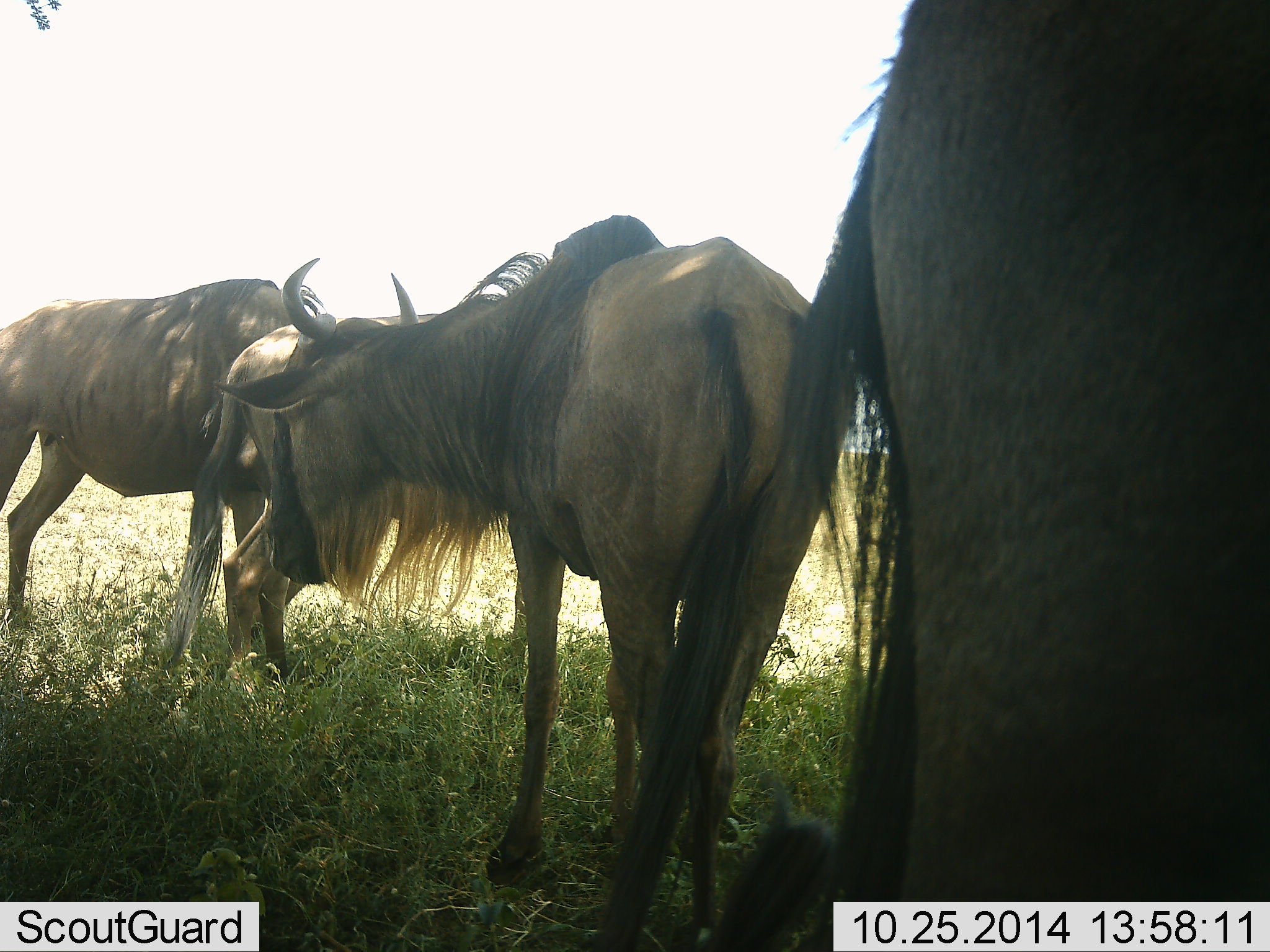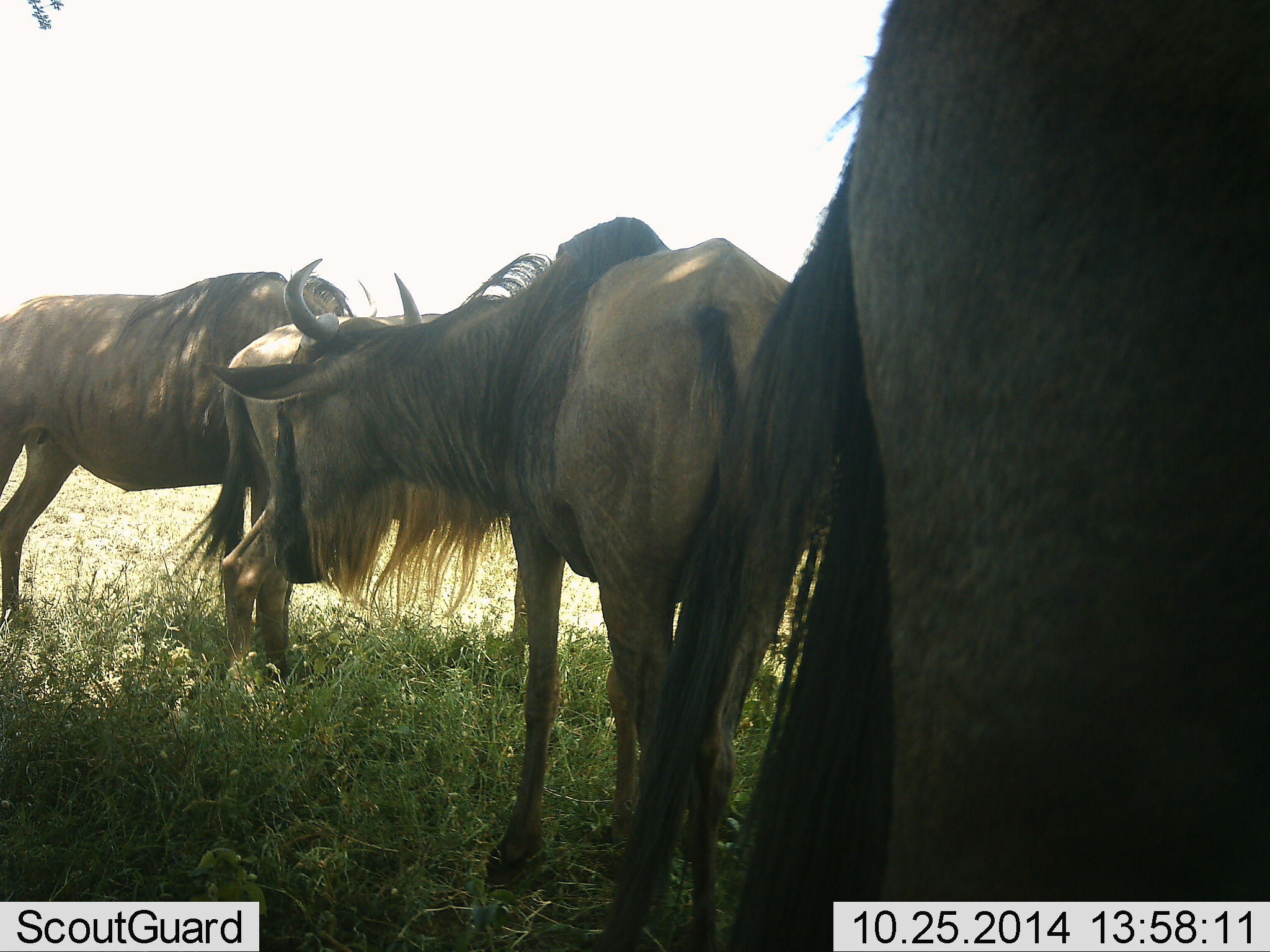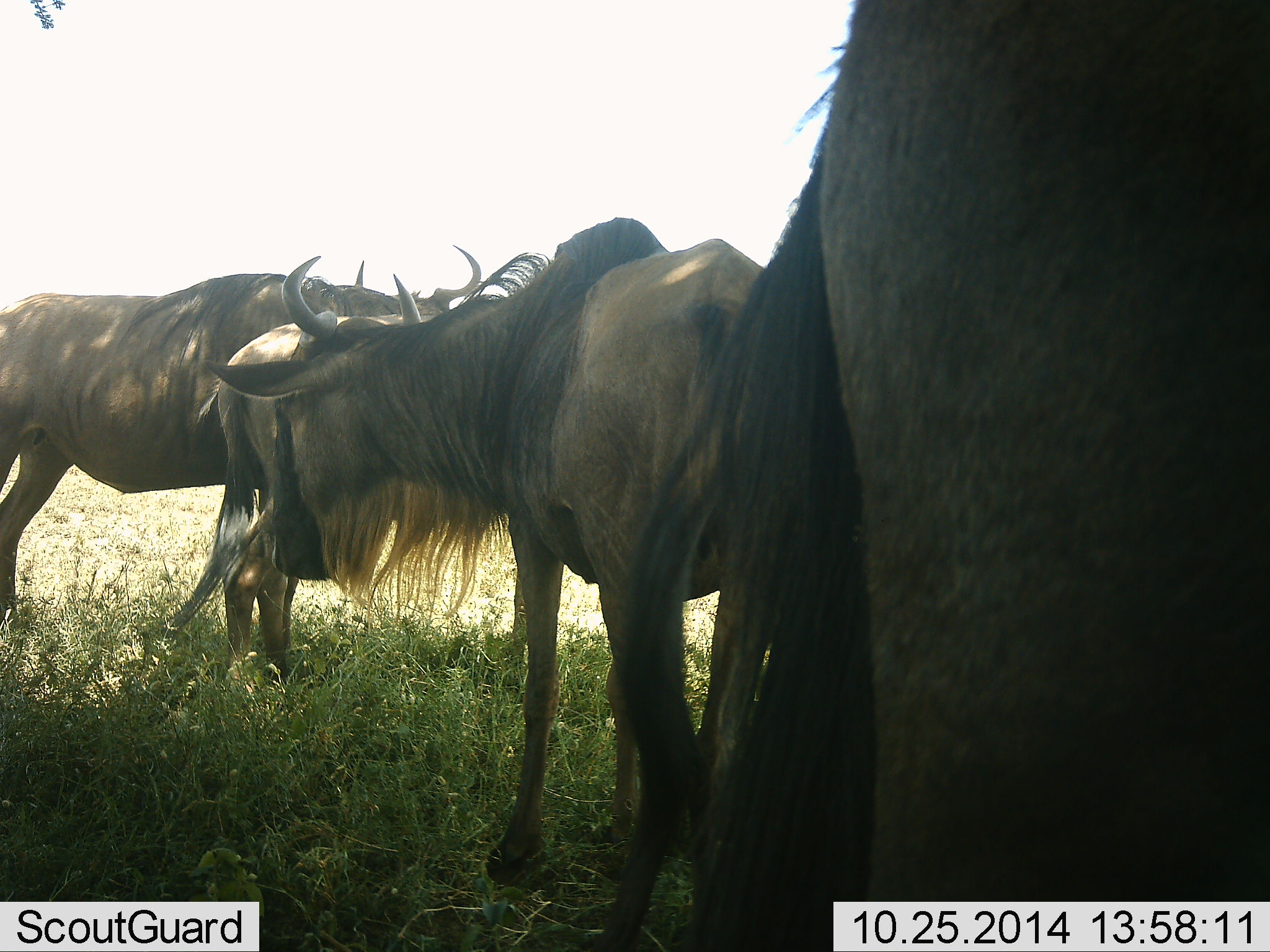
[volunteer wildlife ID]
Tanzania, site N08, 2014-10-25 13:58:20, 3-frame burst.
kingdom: Animalia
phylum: Chordata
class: Mammalia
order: Artiodactyla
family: Bovidae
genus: Connochaetes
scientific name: Connochaetes taurinus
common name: blue wildebeest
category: wildebeest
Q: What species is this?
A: Wildebeest (blue wildebeest) (Connochaetes taurinus).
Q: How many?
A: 4.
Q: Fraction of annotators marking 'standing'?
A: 80%.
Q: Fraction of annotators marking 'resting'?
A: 10%.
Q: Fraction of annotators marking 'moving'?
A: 10%.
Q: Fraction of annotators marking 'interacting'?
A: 20%.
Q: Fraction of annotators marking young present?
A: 0%.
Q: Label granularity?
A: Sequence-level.